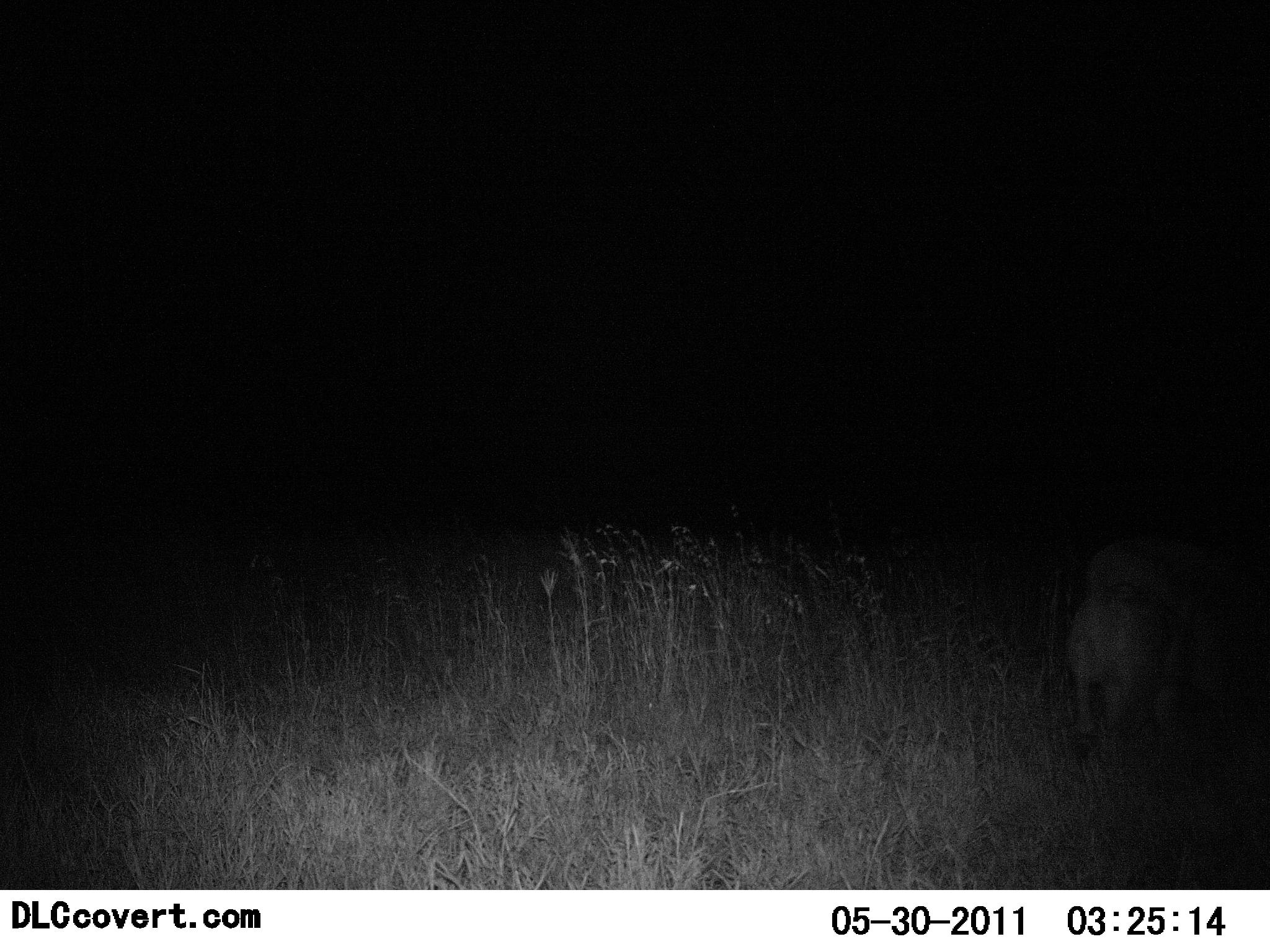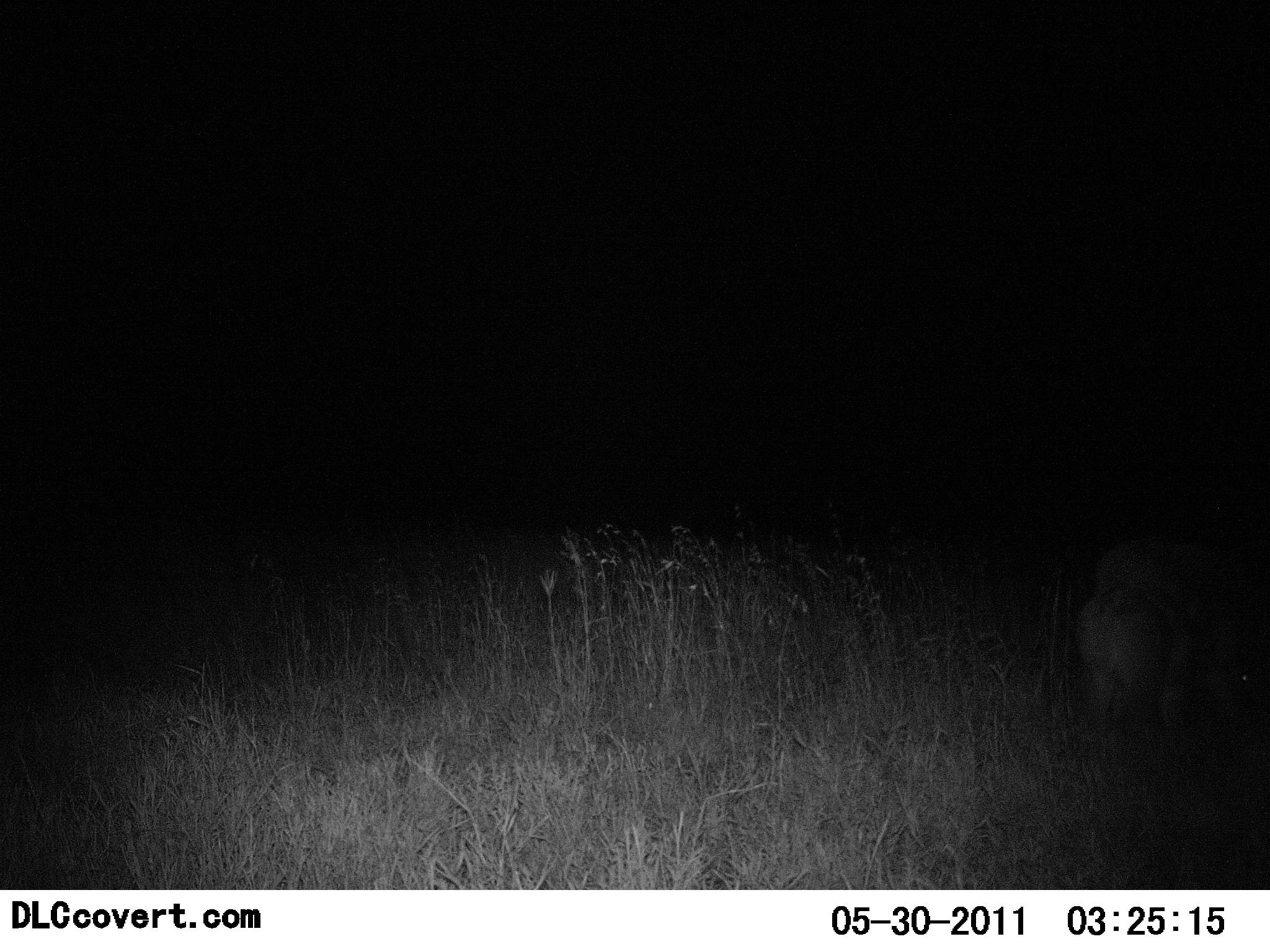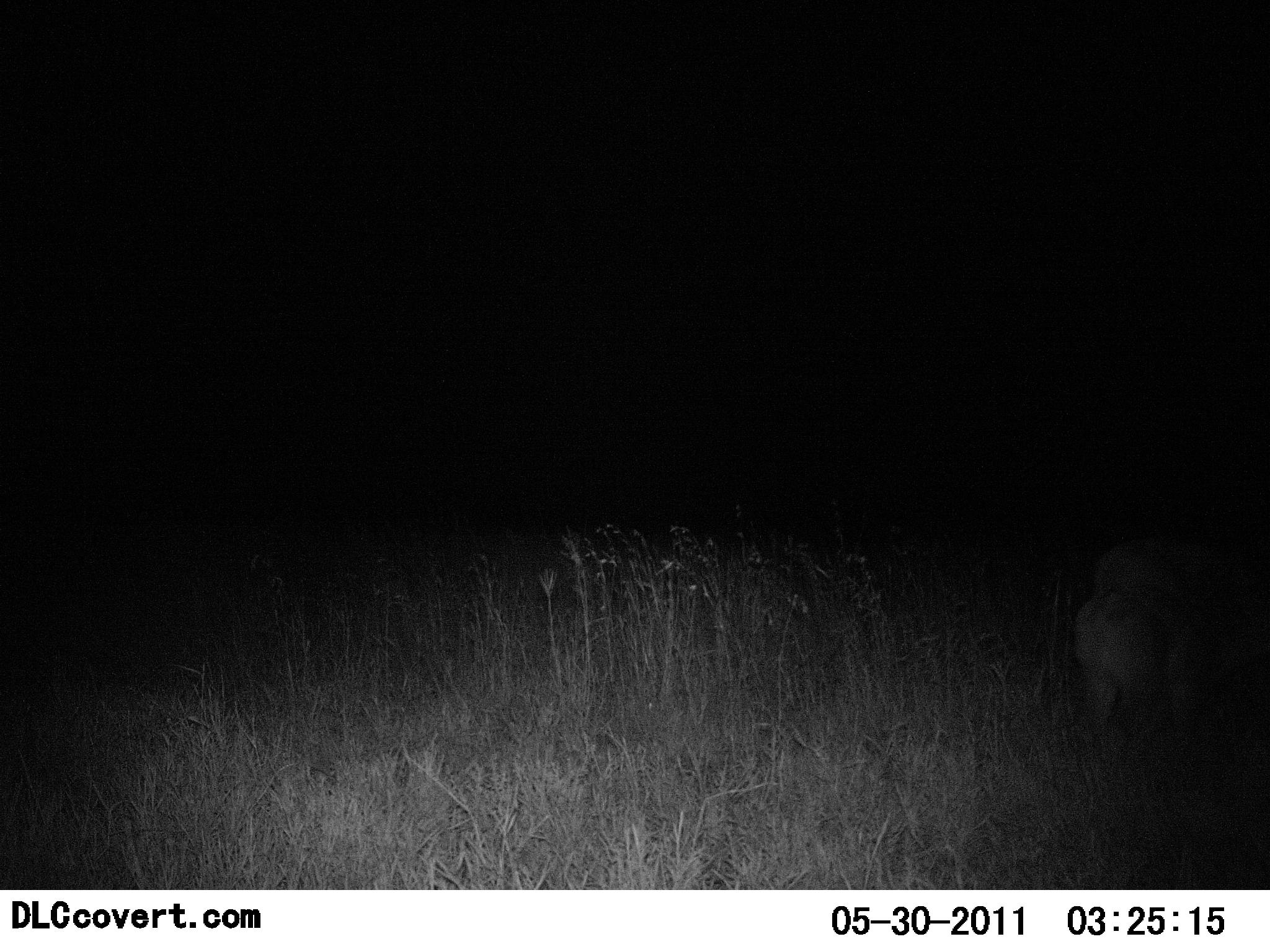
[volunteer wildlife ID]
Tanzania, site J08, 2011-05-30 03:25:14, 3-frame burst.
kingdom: Animalia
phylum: Chordata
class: Mammalia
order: Artiodactyla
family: Suidae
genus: Phacochoerus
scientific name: Phacochoerus africanus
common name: warthog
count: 1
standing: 33%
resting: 0%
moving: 33%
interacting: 0%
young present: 0%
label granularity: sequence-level